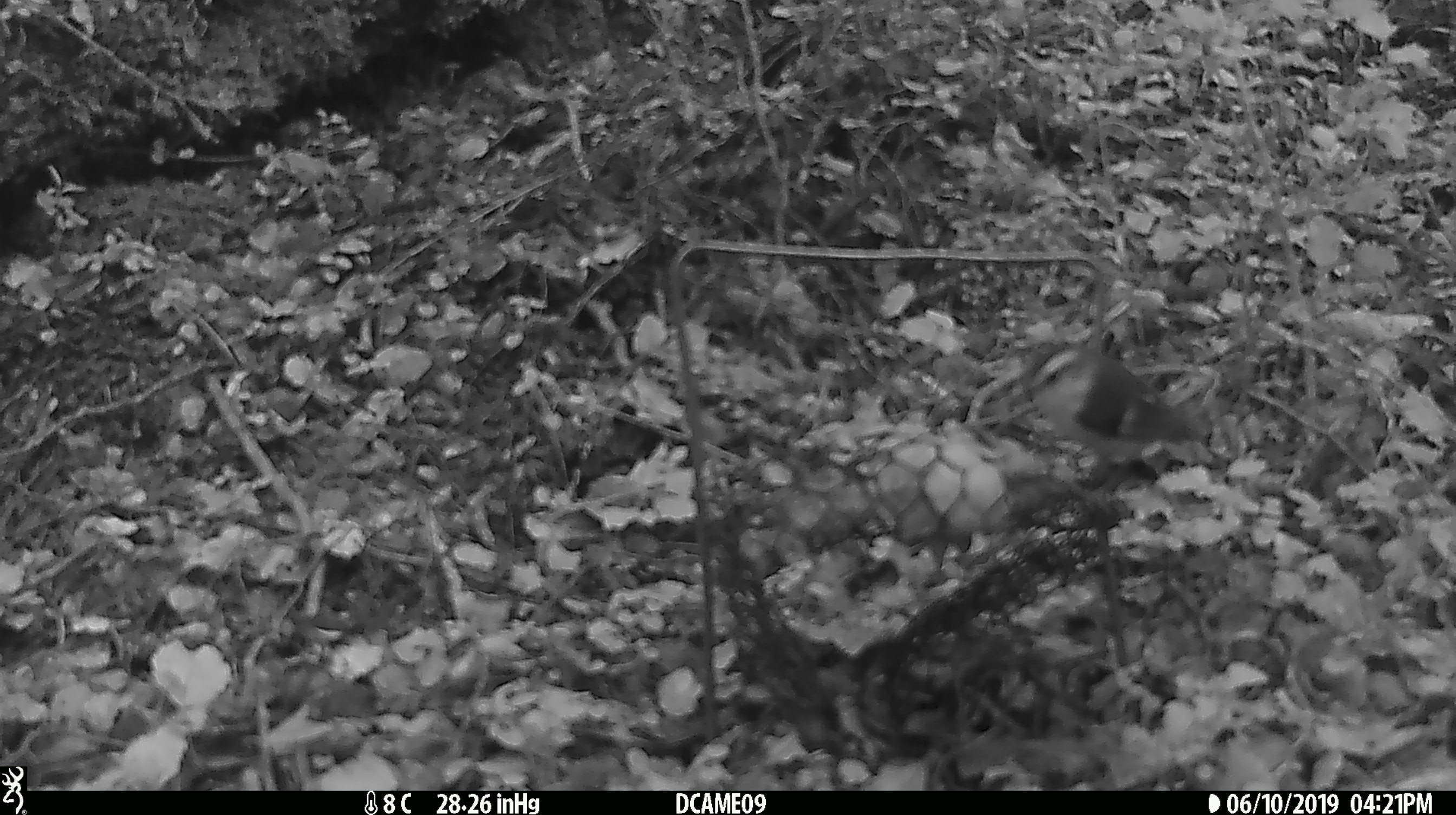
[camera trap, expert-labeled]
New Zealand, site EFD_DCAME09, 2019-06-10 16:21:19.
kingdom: Animalia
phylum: Chordata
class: Aves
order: Passeriformes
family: Acanthisittidae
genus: Acanthisitta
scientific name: Acanthisitta chloris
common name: rifleman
Rifleman (Acanthisitta chloris).